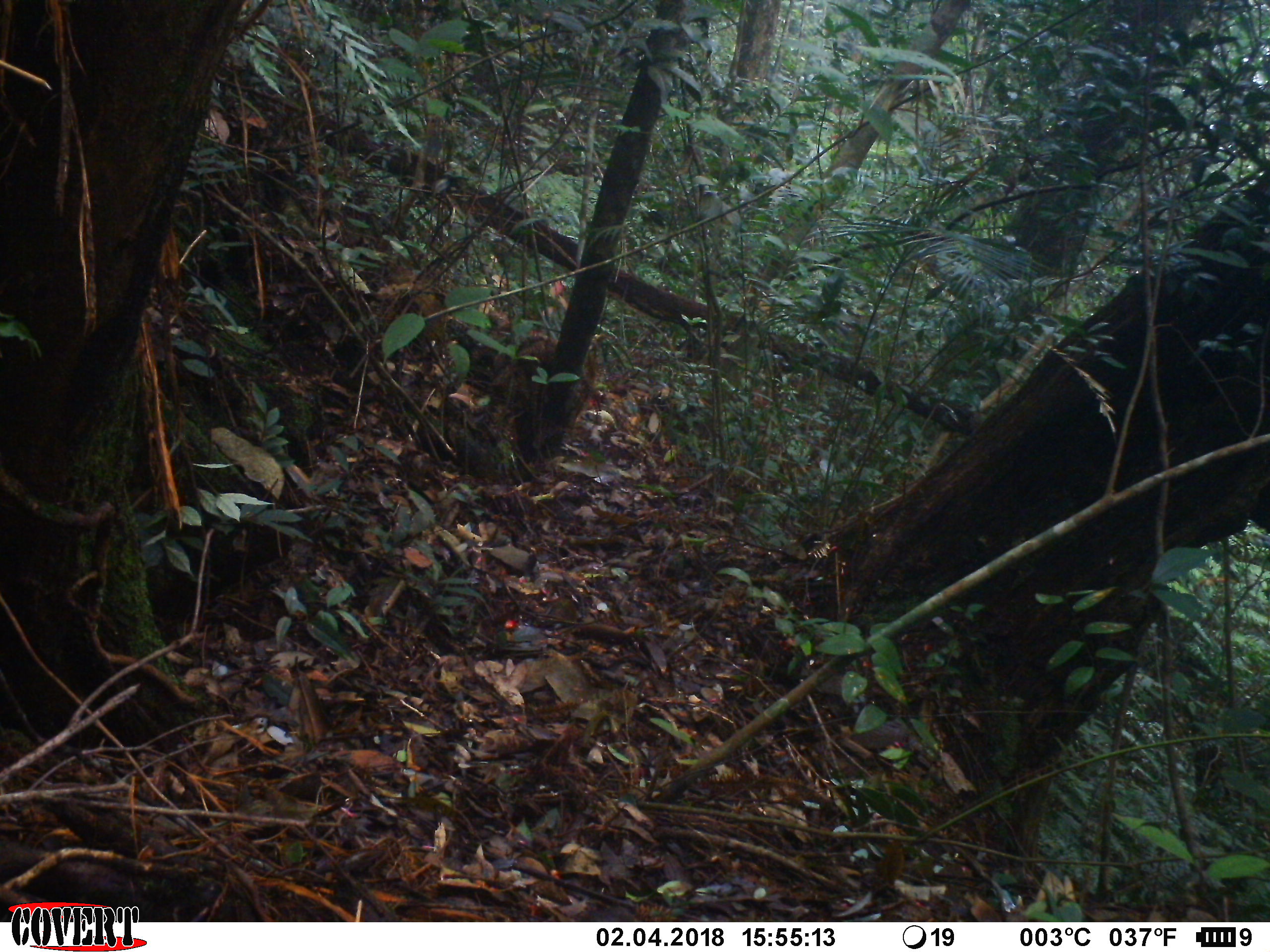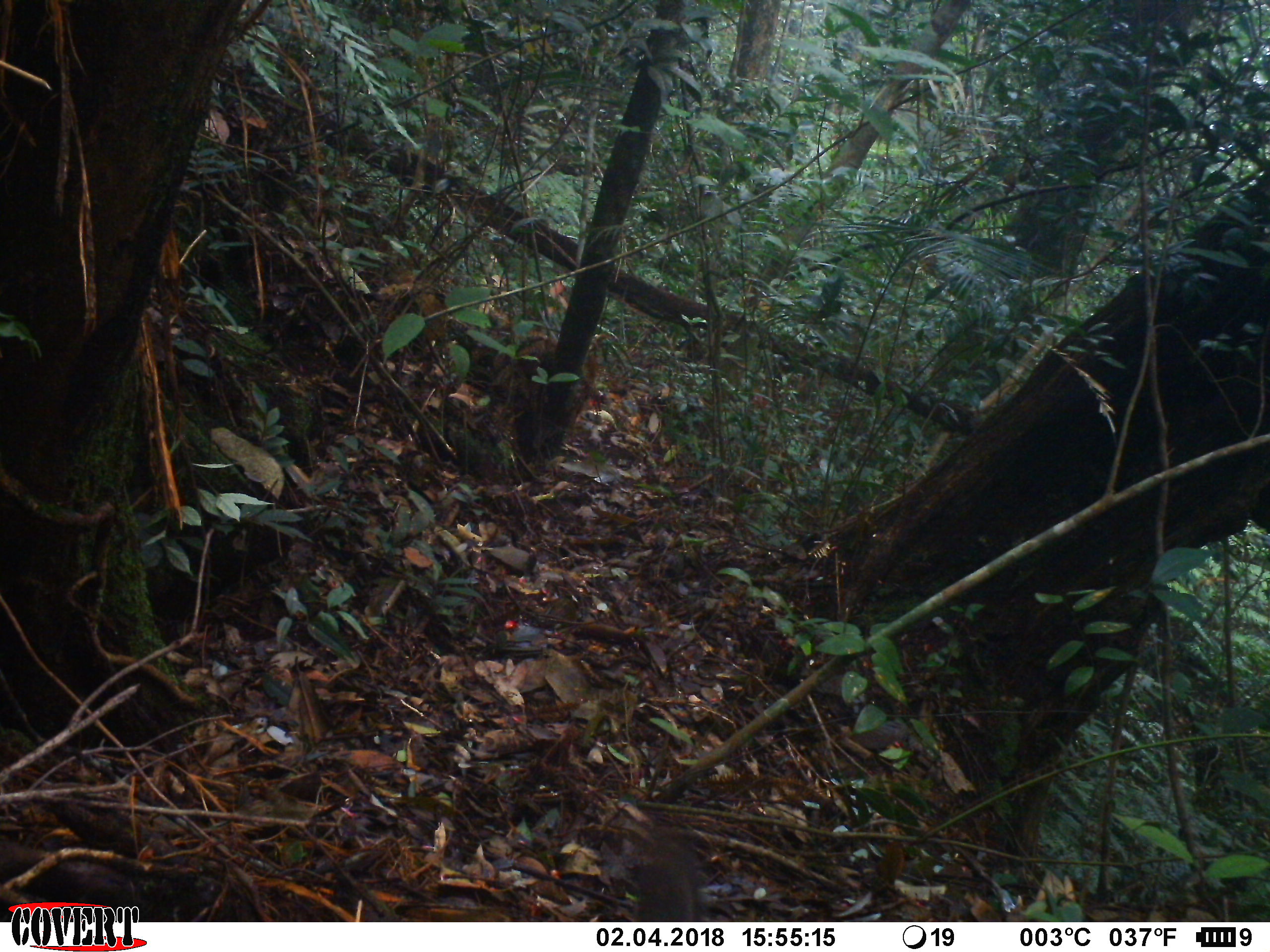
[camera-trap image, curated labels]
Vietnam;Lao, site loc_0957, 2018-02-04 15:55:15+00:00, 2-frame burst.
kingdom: Animalia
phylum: Chordata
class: Mammalia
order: Rodentia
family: Sciuridae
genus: Dremomys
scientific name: Dremomys rufigenis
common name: red-cheeked squirrel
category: red cheeked squirrel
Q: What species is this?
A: Red cheeked squirrel (red-cheeked squirrel) (Dremomys rufigenis).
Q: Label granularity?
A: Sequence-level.